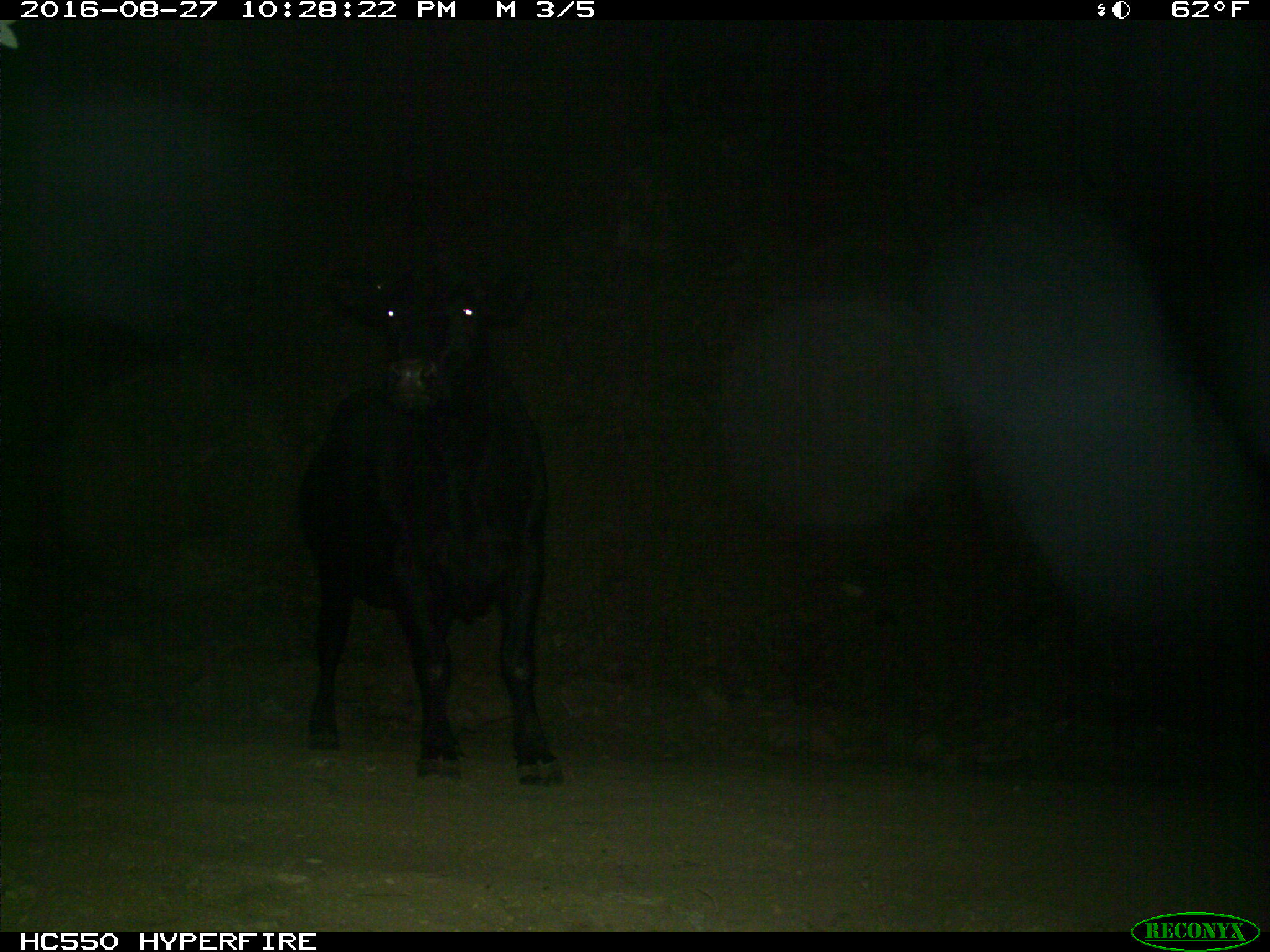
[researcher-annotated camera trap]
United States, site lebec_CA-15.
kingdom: Animalia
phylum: Chordata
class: Mammalia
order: Artiodactyla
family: Bovidae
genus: Bos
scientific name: Bos taurus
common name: domestic cow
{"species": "Bos taurus (domestic cow)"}